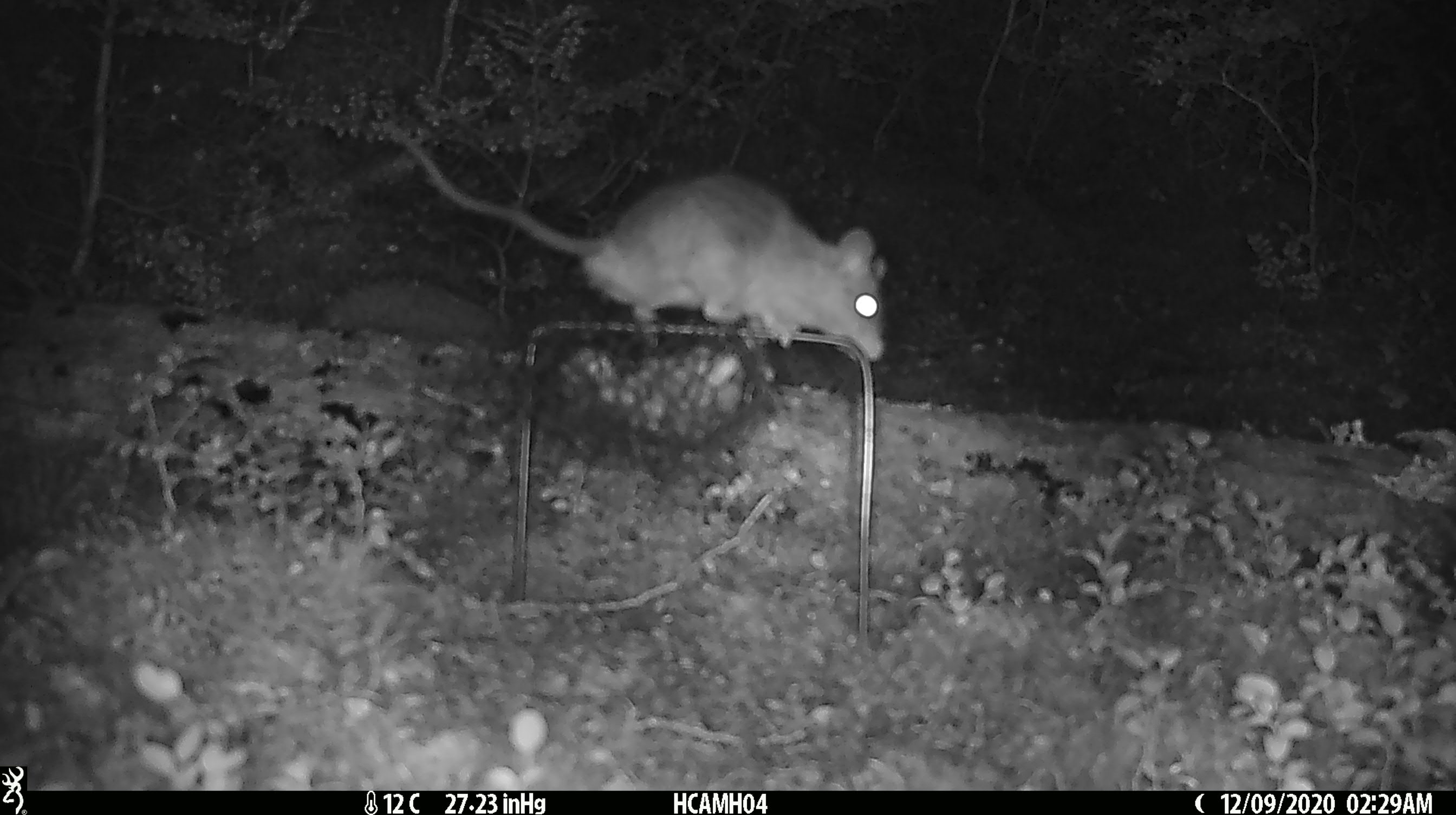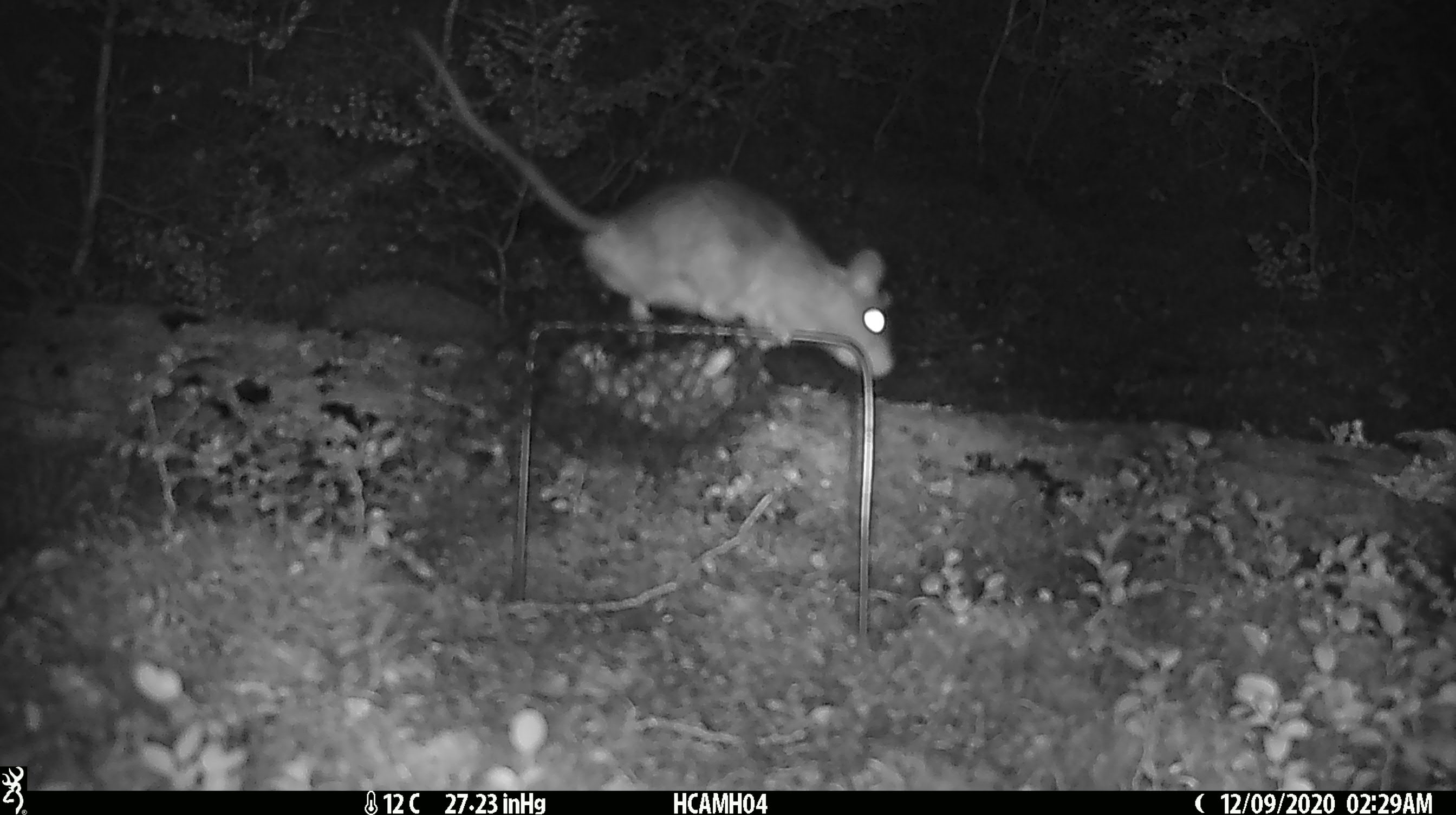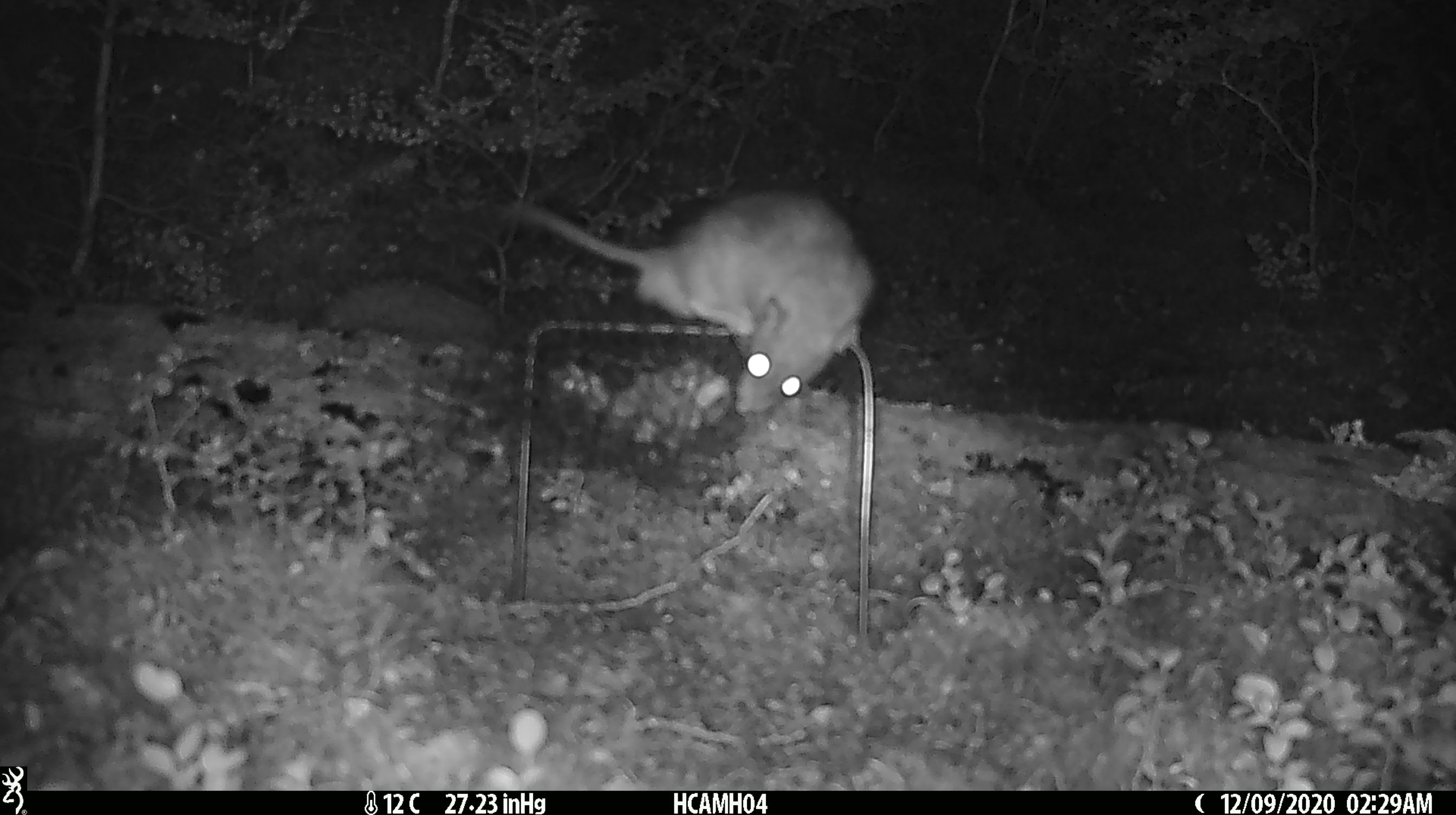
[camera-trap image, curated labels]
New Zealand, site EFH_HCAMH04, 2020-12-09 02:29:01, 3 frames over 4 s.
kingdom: Animalia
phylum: Chordata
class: Mammalia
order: Rodentia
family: Muridae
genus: Rattus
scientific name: Rattus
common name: rat